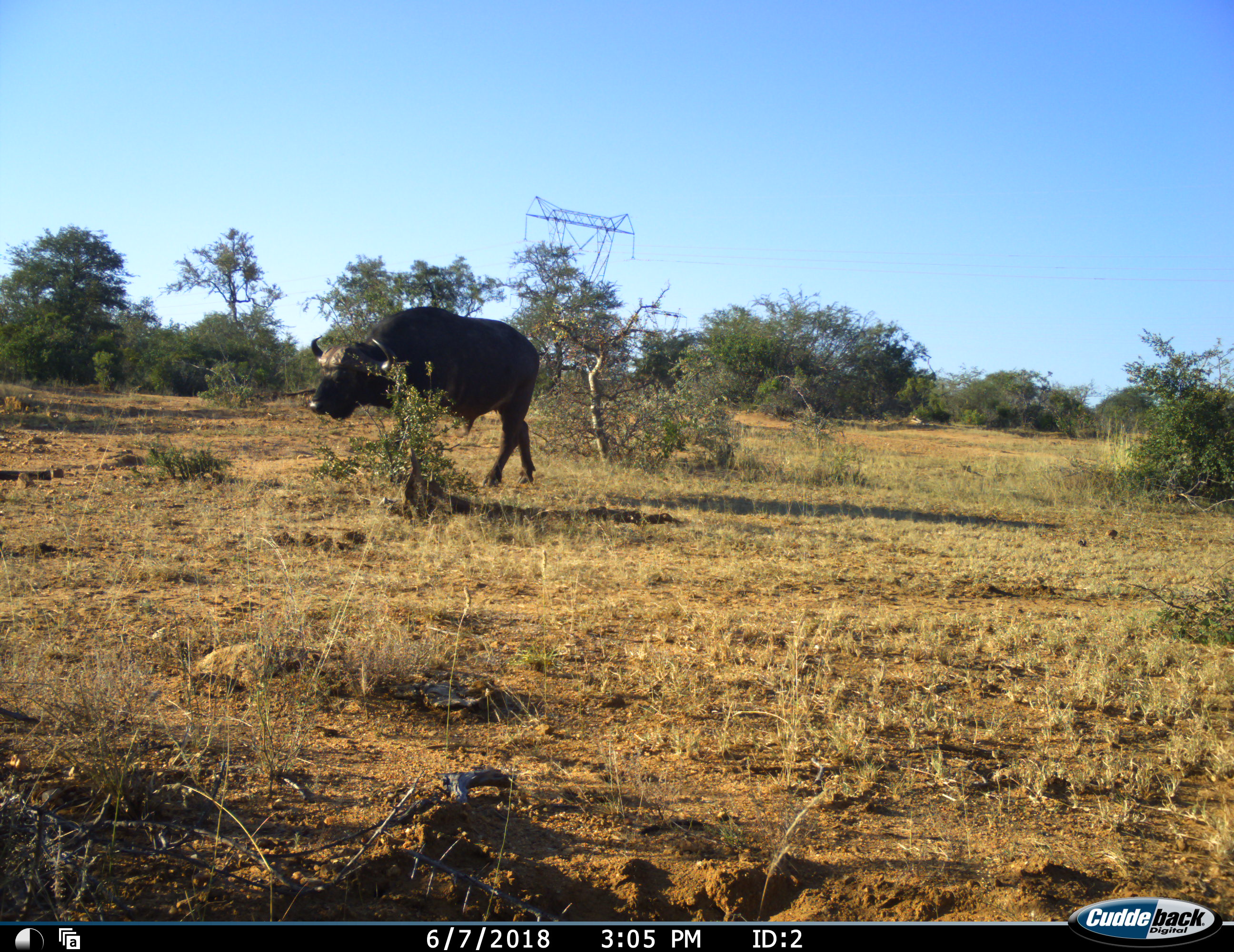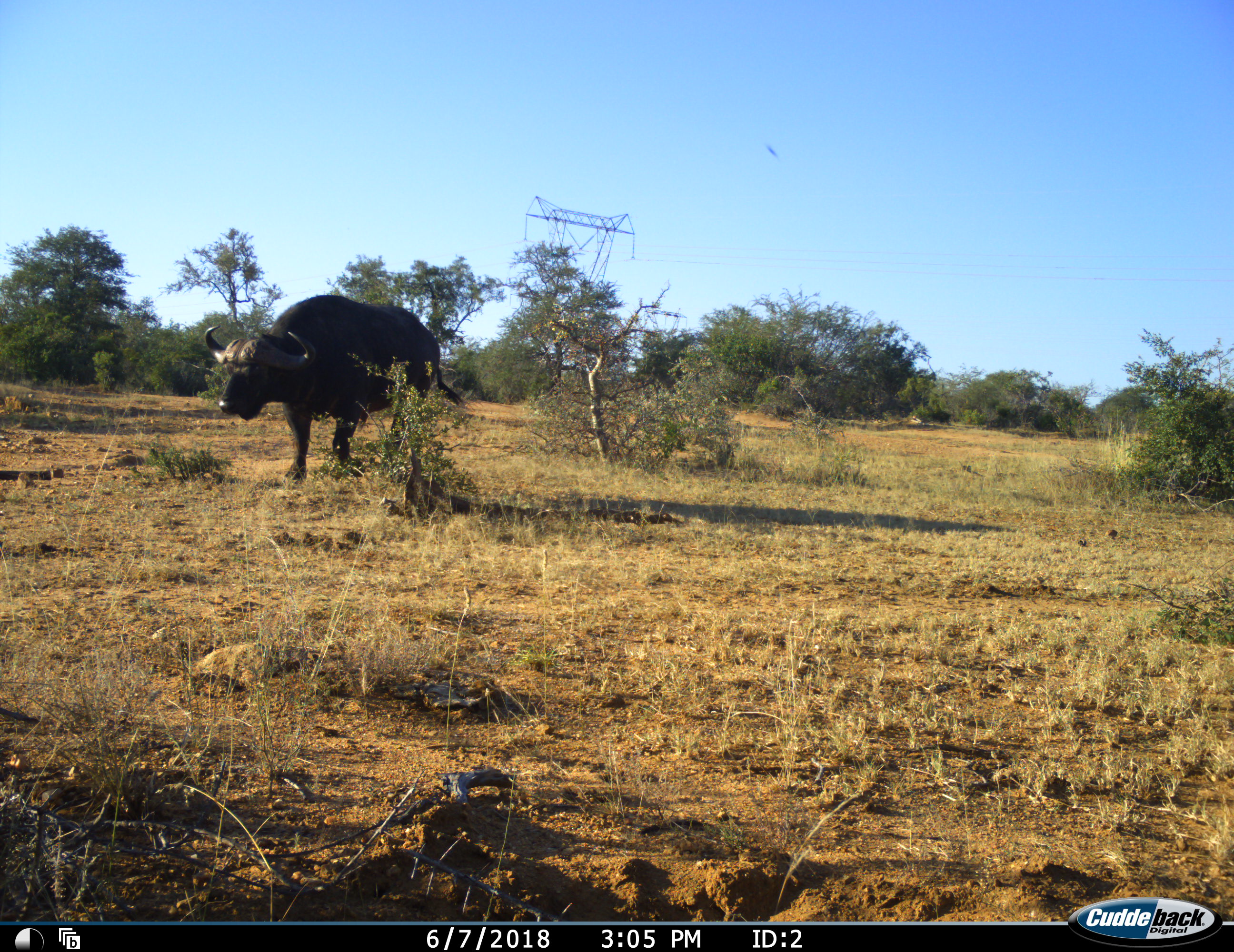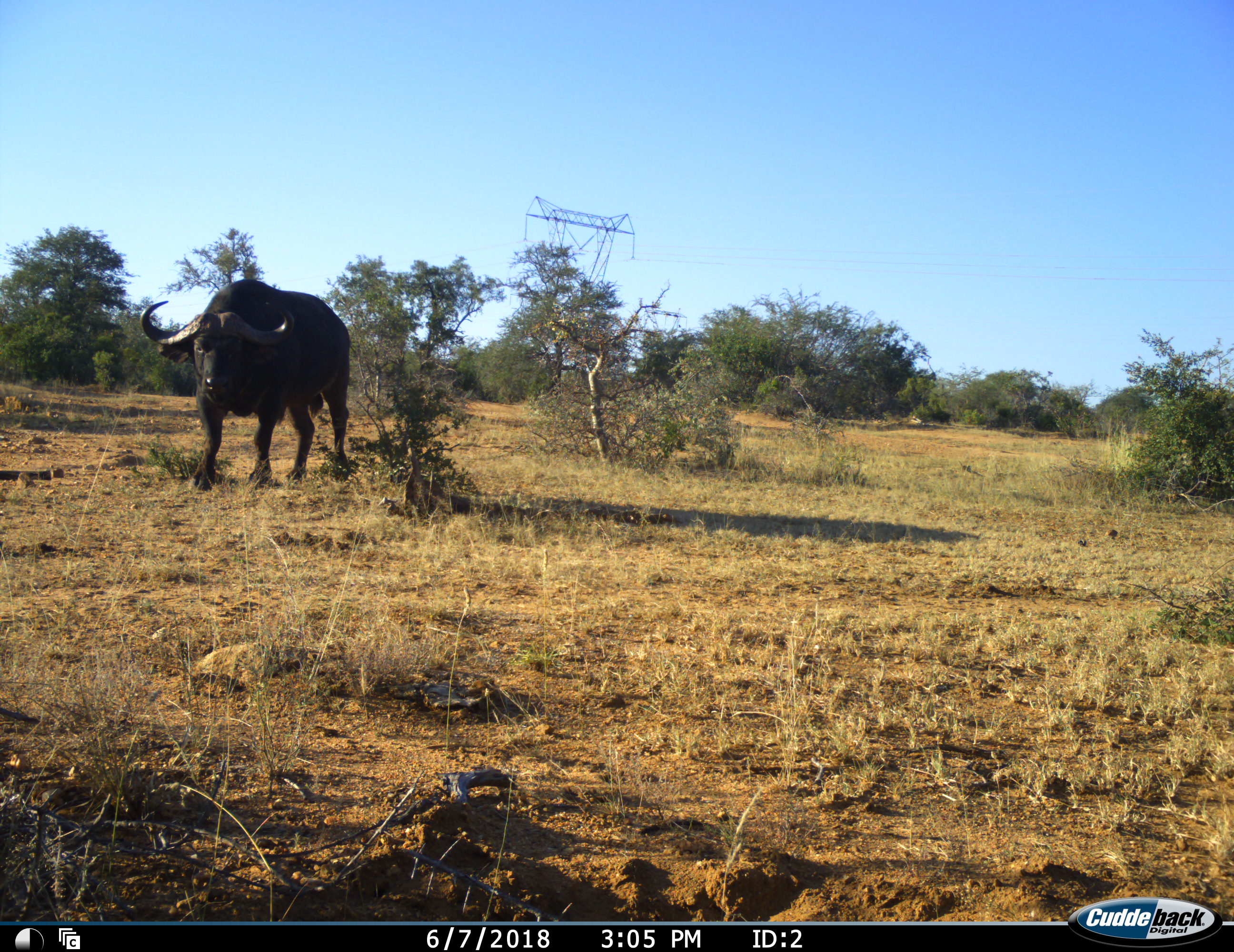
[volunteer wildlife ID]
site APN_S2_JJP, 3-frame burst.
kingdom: Animalia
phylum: Chordata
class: Mammalia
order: Artiodactyla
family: Bovidae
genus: Syncerus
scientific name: Syncerus caffer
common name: african buffalo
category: buffalo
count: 1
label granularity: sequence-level